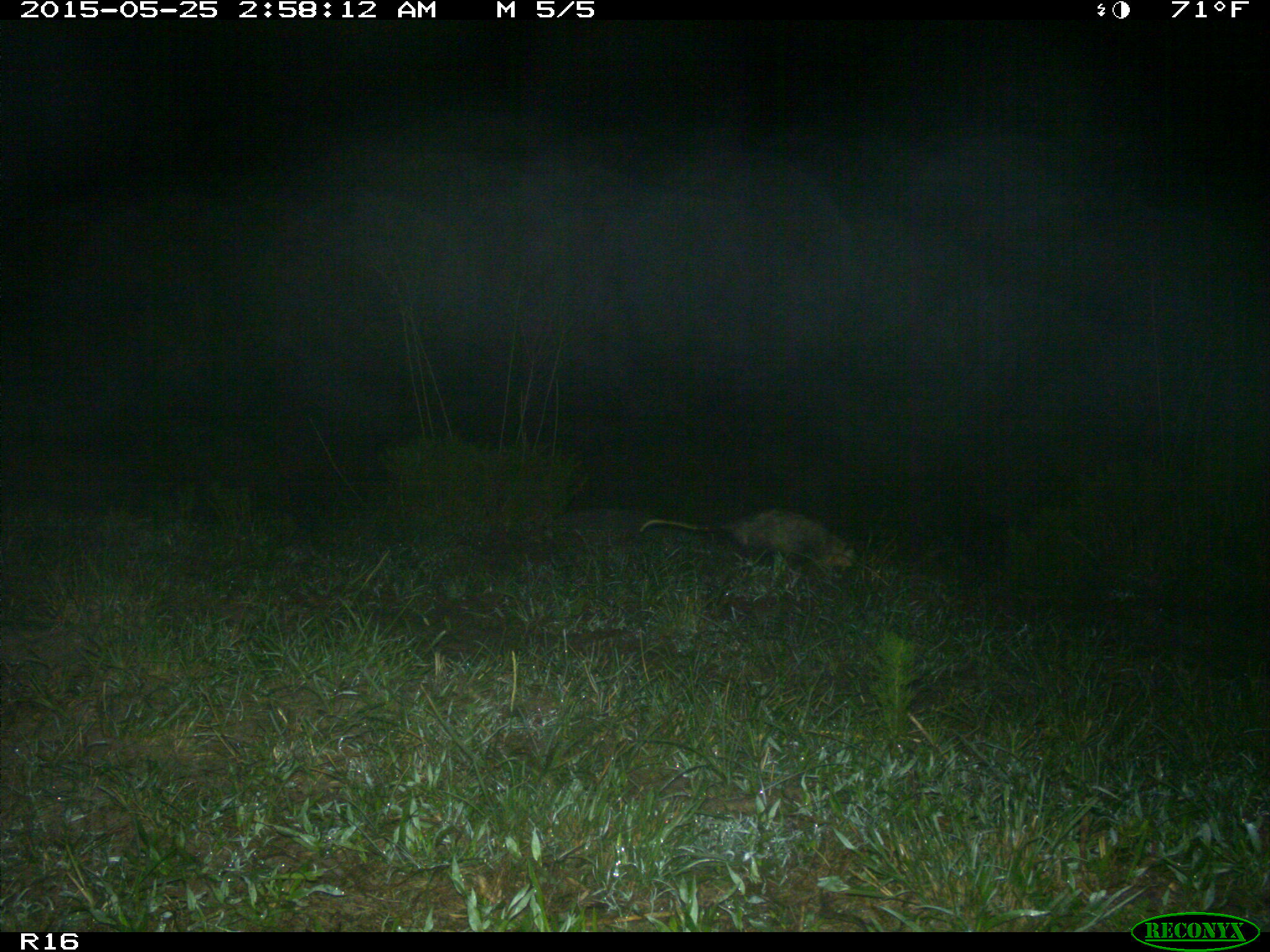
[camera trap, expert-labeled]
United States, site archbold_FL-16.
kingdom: Animalia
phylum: Chordata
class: Mammalia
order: Didelphimorphia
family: Didelphidae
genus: Didelphis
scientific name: Didelphis virginiana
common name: virginia opossum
Didelphis virginiana (virginia opossum).